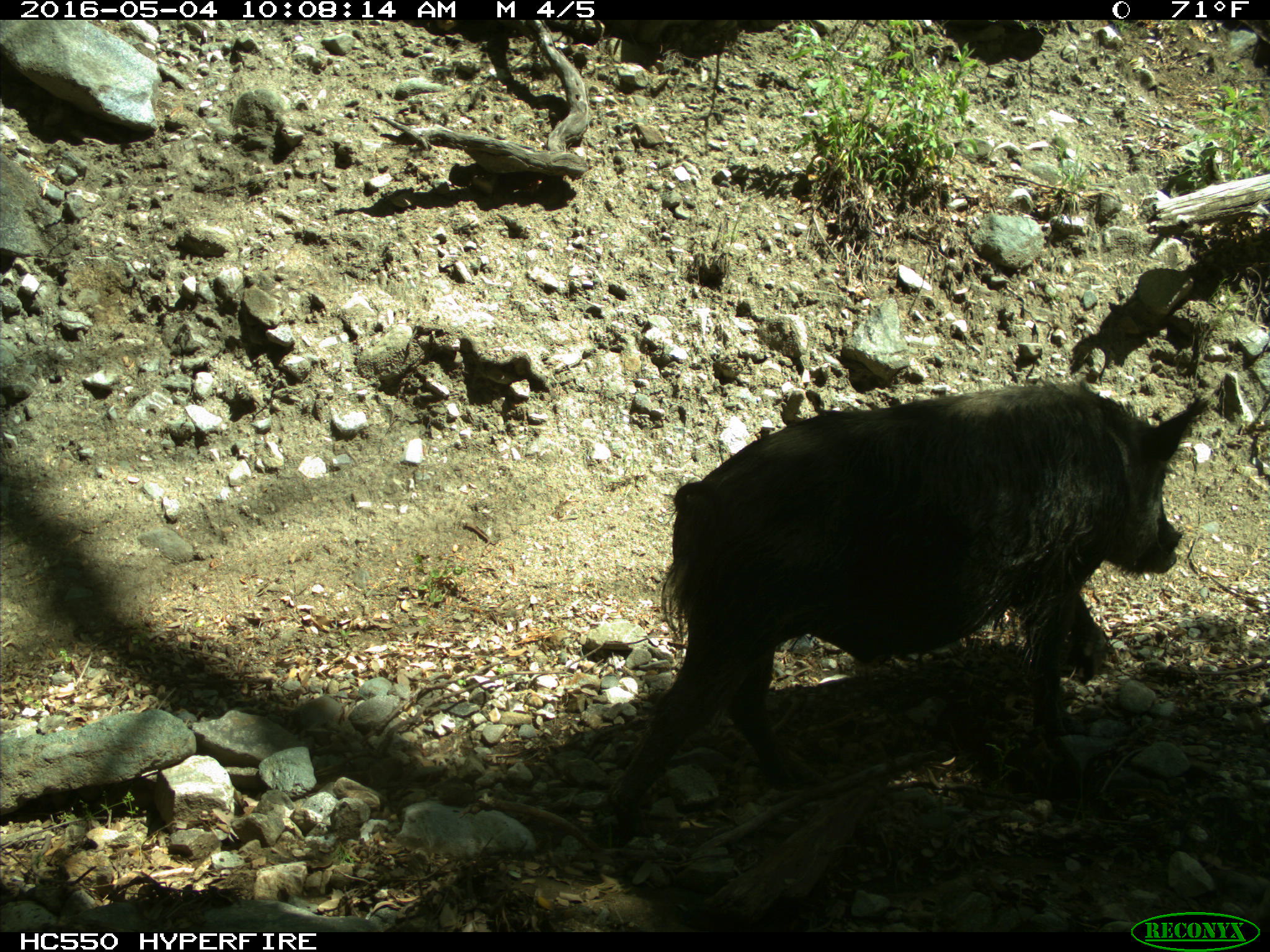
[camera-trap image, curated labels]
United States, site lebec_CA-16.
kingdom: Animalia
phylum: Chordata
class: Mammalia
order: Artiodactyla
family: Suidae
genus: Sus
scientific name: Sus scrofa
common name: wild boar